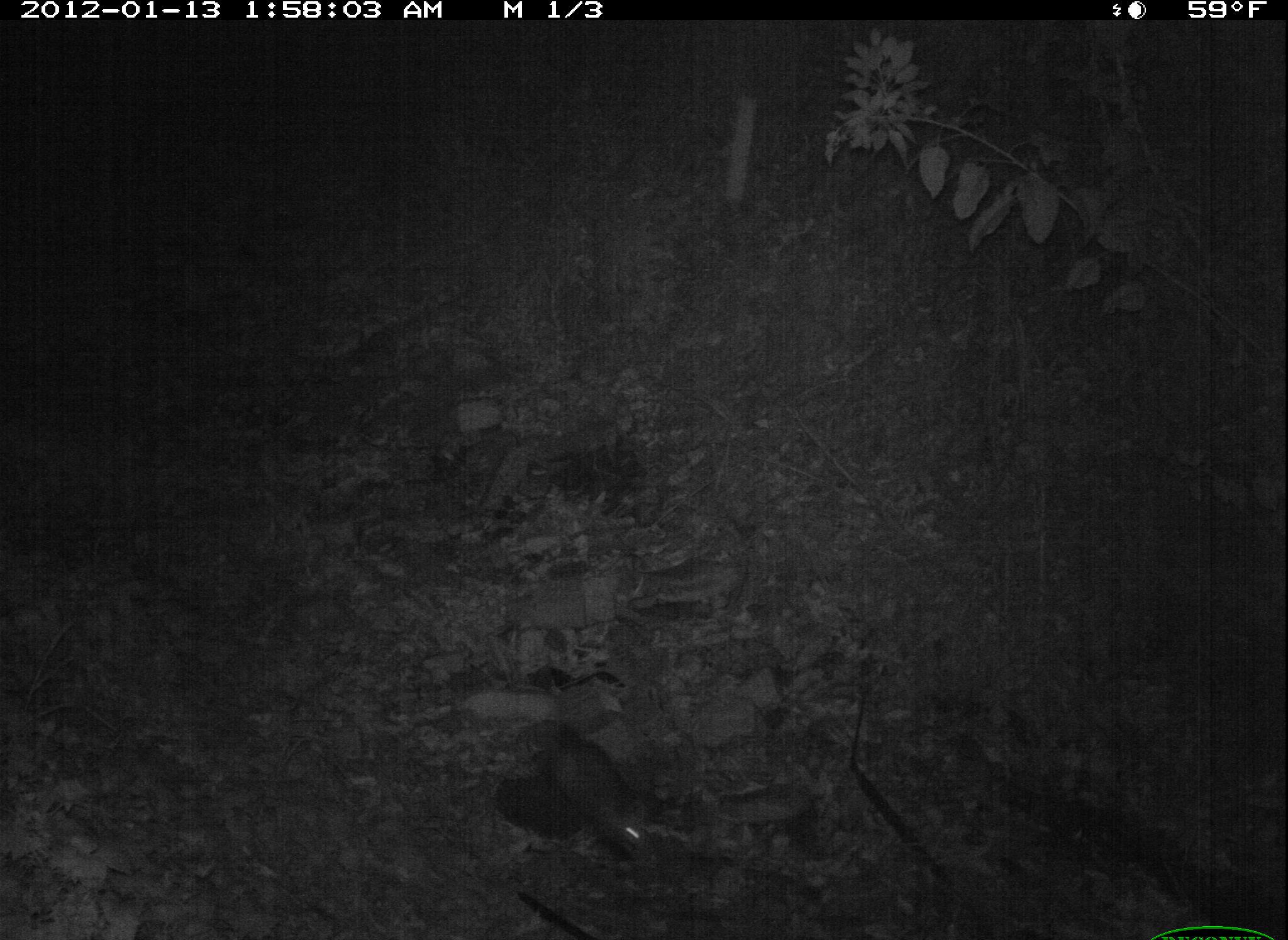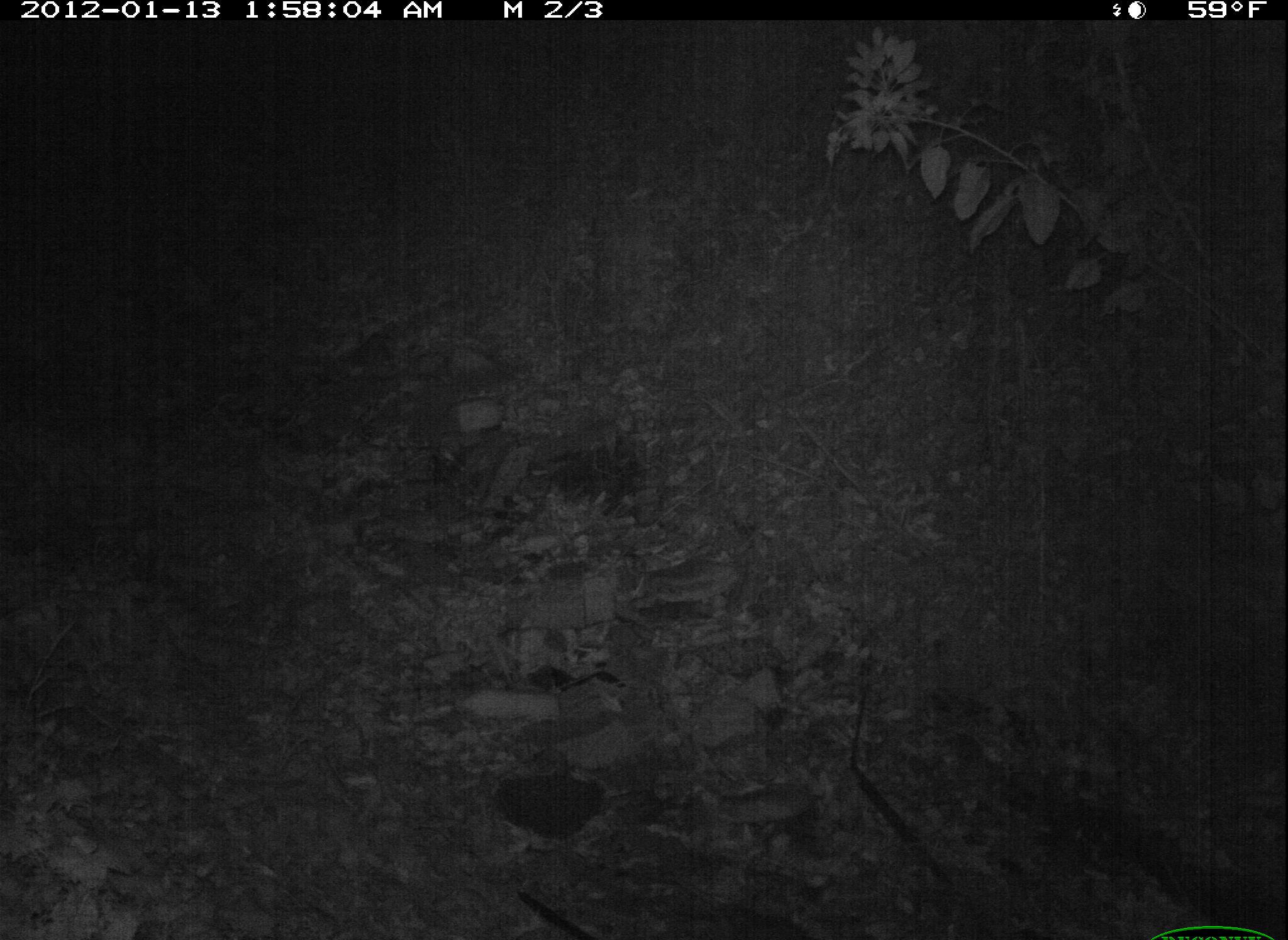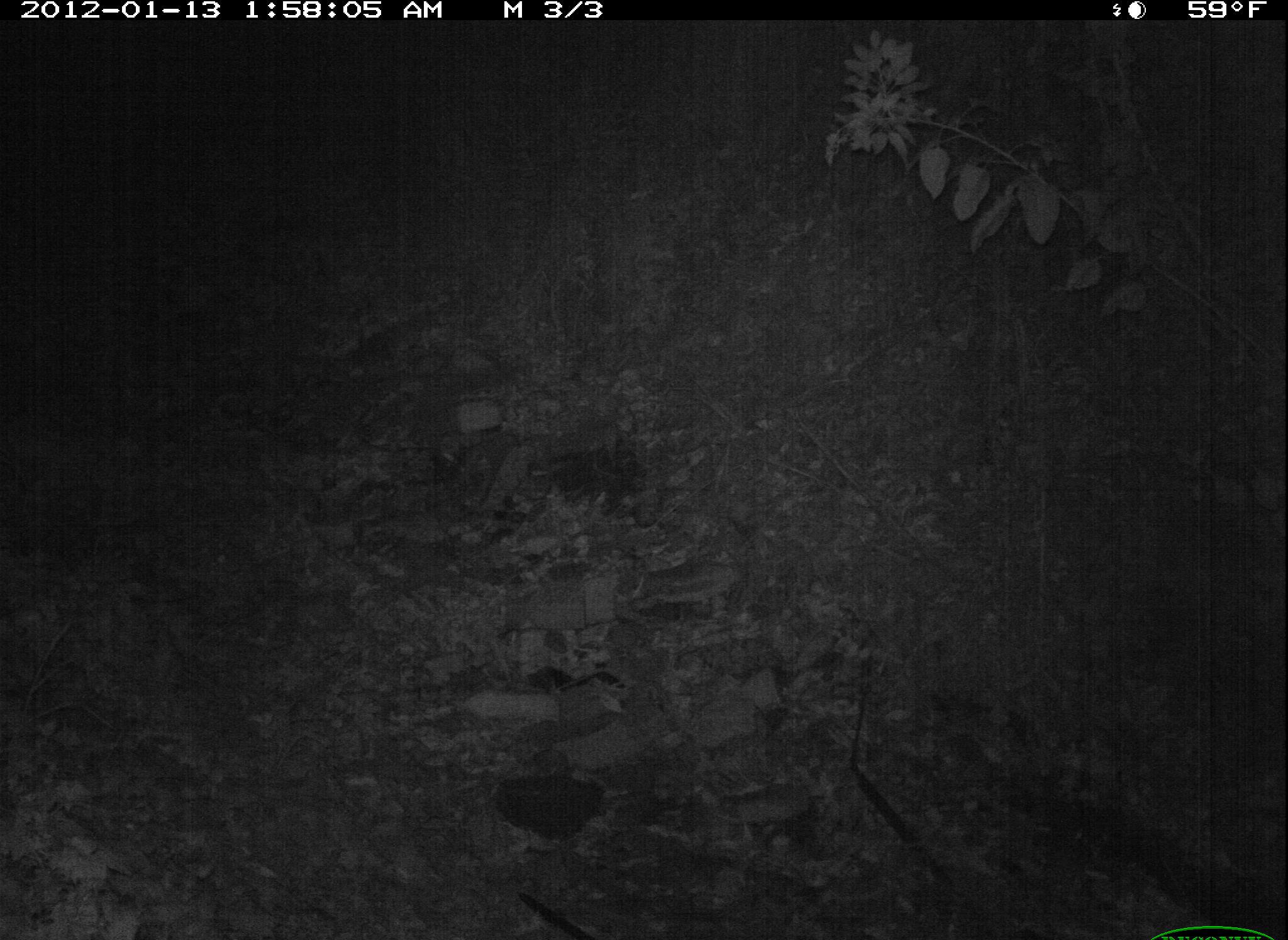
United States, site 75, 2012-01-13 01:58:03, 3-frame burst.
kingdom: Animalia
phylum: Chordata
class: Mammalia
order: Didelphimorphia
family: Didelphidae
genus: Didelphis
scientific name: Didelphis virginiana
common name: virginia opossum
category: opossum